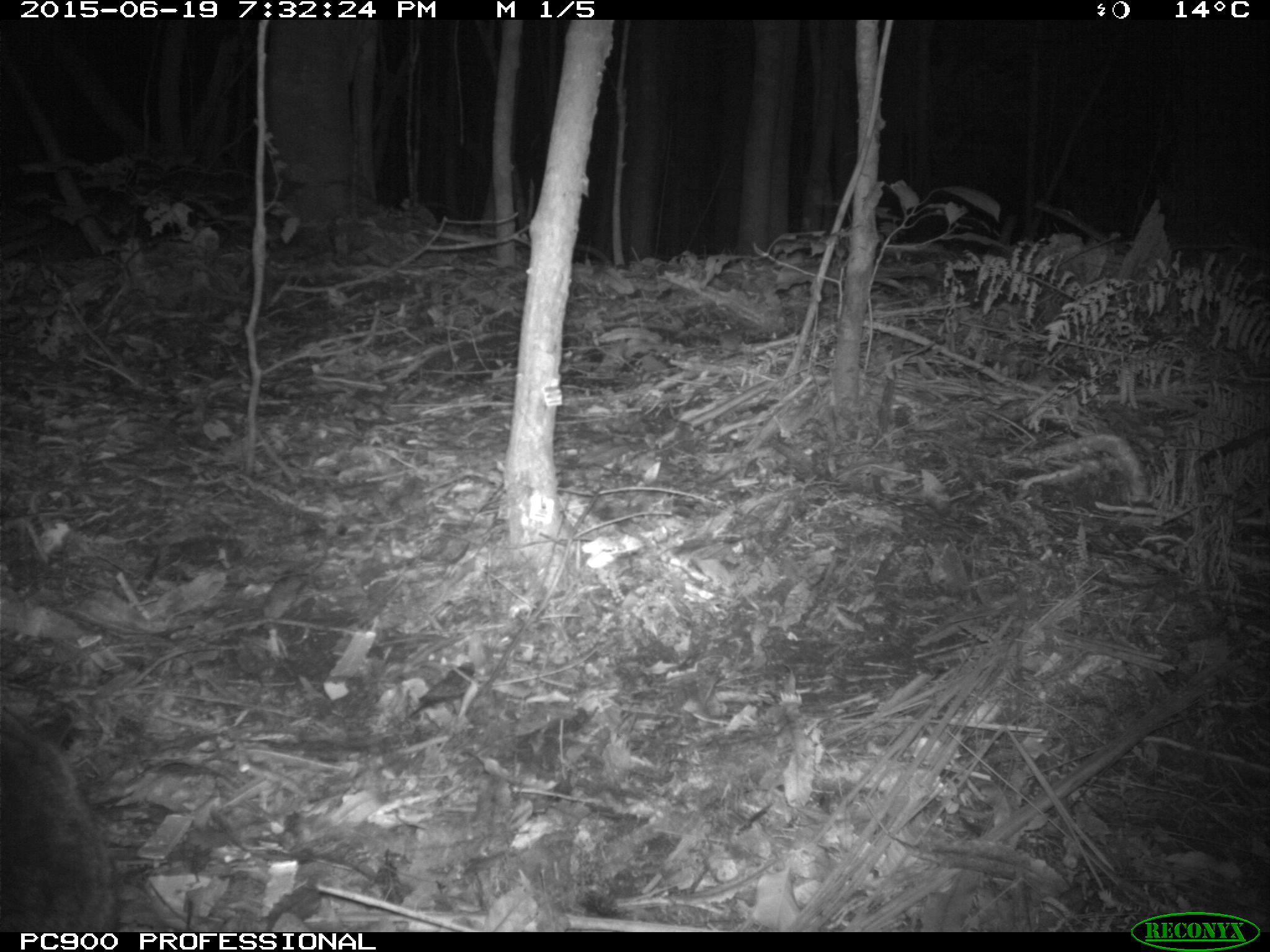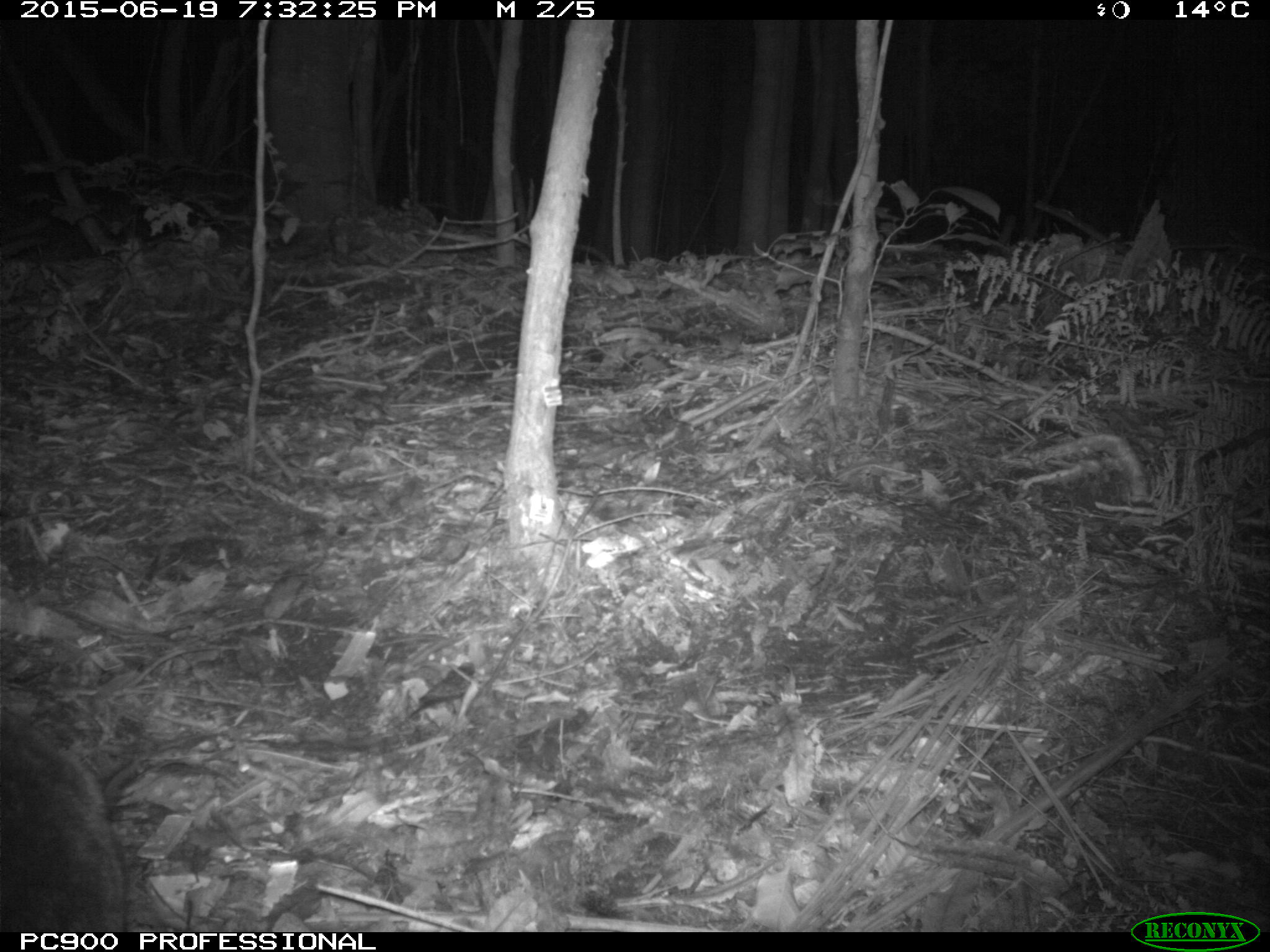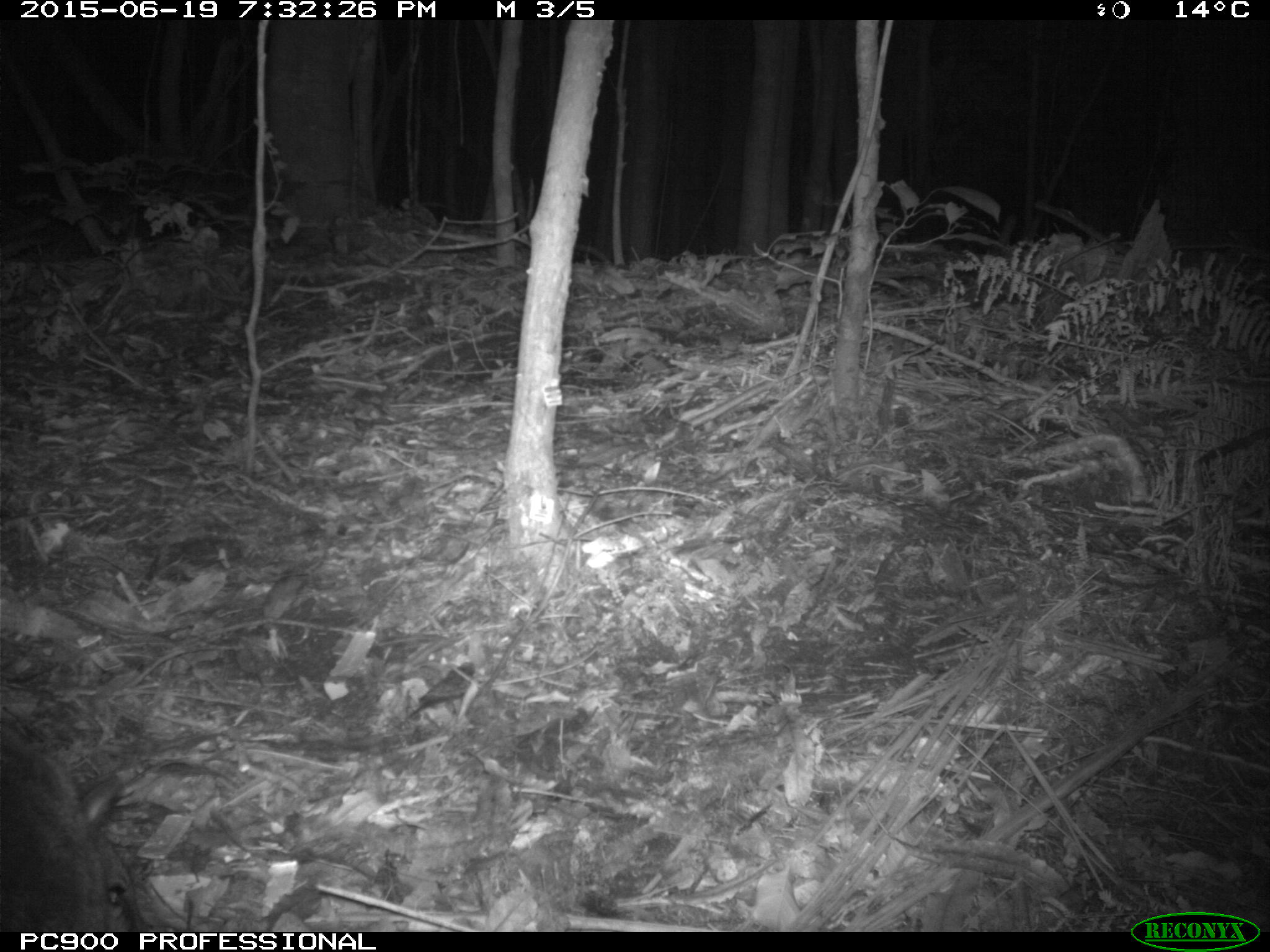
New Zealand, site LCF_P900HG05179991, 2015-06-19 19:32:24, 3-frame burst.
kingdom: Animalia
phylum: Chordata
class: Mammalia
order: Diprotodontia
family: Macropodidae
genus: Notamacropus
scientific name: Notamacropus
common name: wallaby